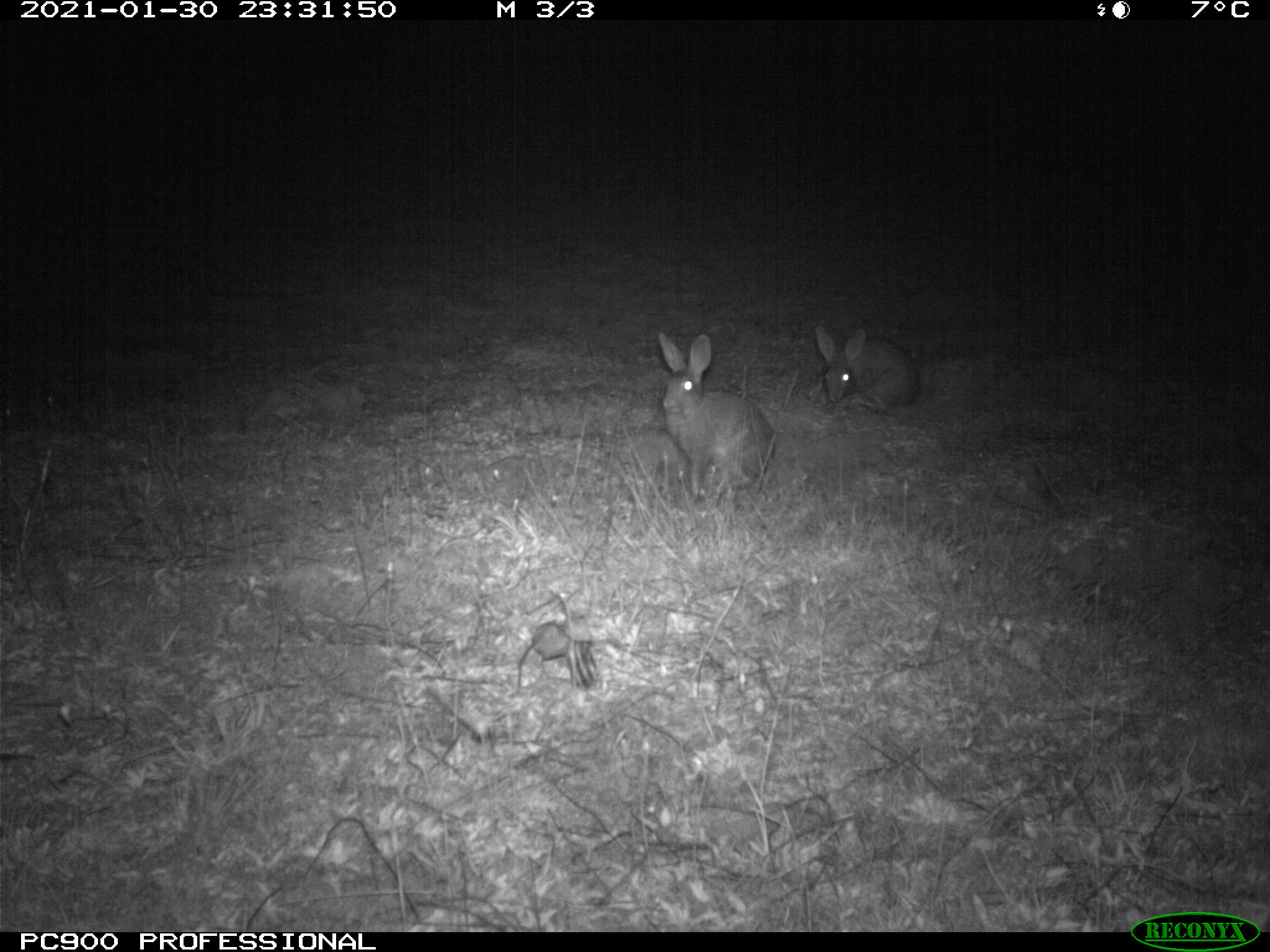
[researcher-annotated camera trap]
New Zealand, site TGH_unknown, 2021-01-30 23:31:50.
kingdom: Animalia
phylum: Chordata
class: Mammalia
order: Lagomorpha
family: Leporidae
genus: Oryctolagus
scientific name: Oryctolagus cuniculus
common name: european rabbit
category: rabbit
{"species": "rabbit (european rabbit) (Oryctolagus cuniculus)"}